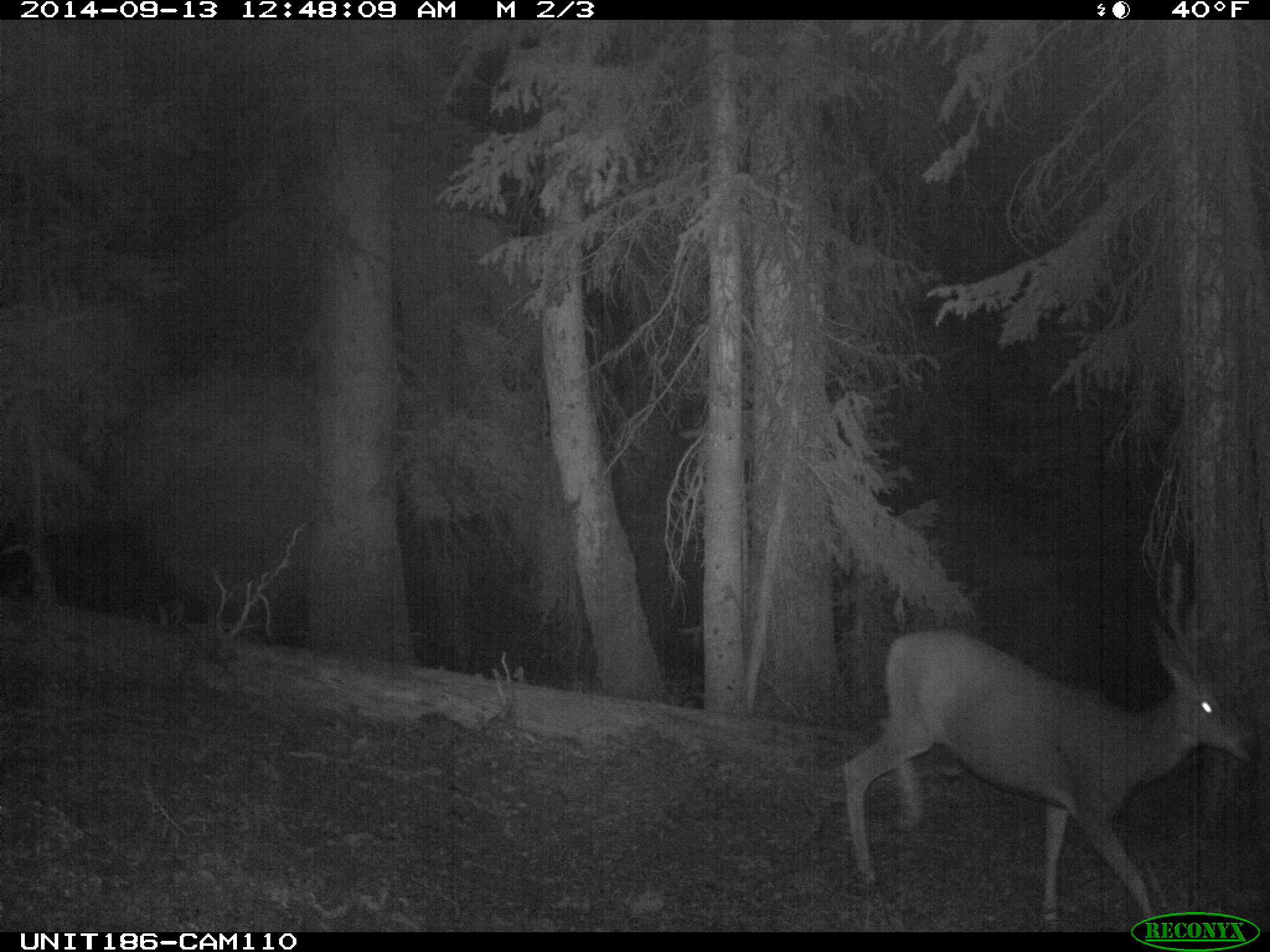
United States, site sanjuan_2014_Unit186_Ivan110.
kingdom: Animalia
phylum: Chordata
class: Mammalia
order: Artiodactyla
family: Cervidae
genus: Odocoileus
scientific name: Odocoileus hemionus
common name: mule deer